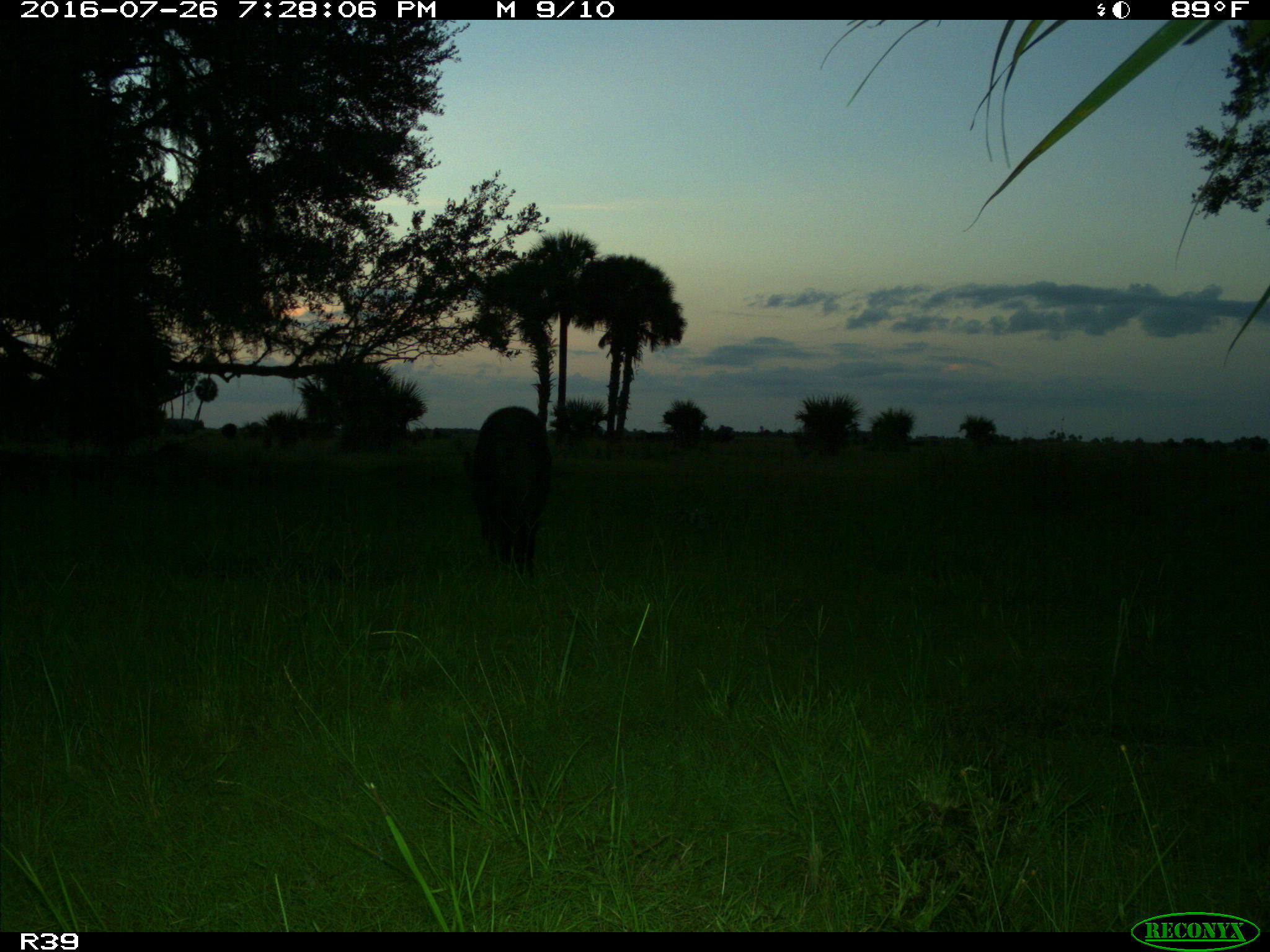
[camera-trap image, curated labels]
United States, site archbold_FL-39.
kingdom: Animalia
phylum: Chordata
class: Mammalia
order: Artiodactyla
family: Suidae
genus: Sus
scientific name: Sus scrofa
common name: wild boar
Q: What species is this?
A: Sus scrofa (wild boar).